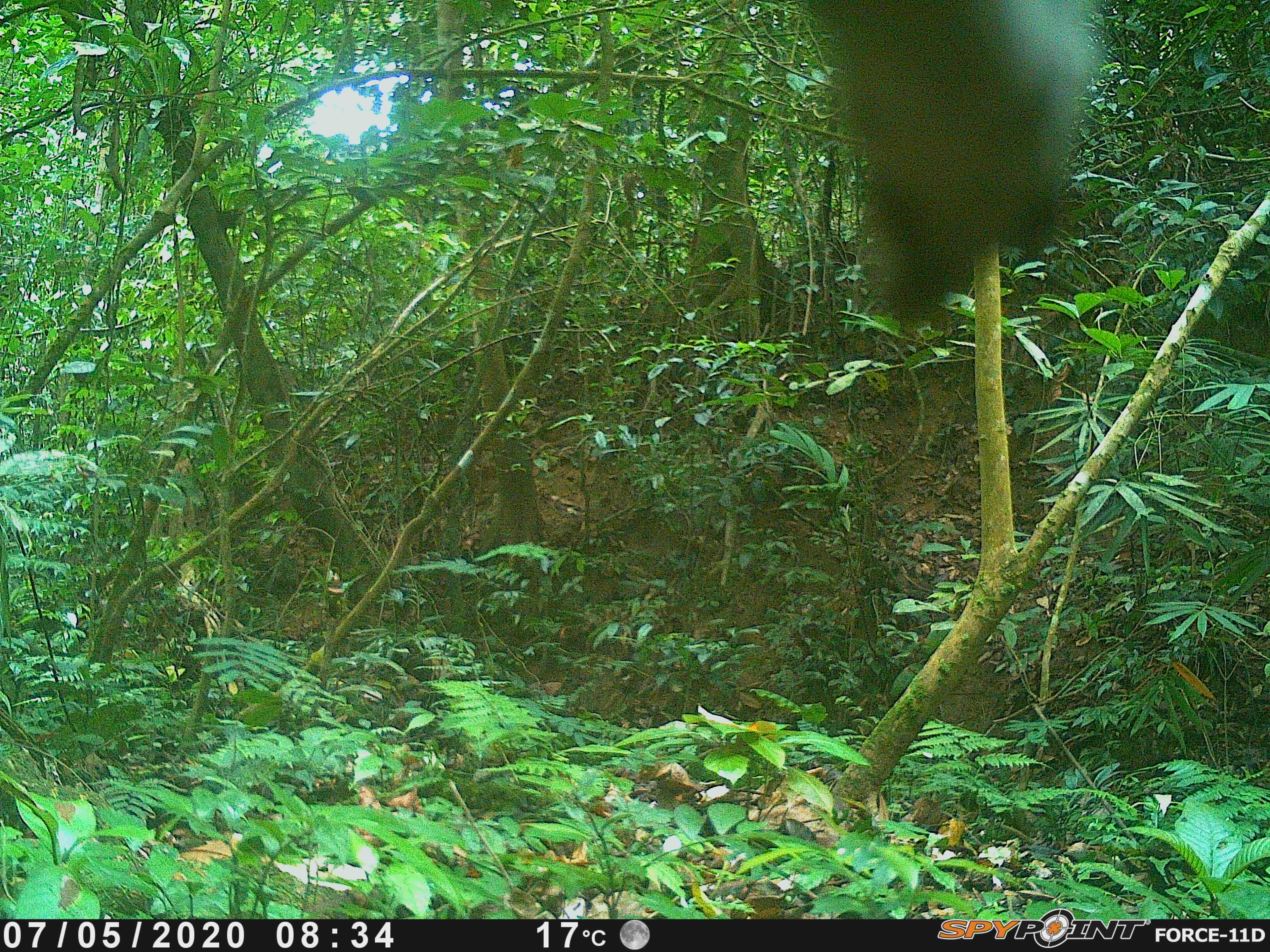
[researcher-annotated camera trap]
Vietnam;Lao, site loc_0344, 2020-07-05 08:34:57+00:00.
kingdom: Animalia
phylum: Chordata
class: Mammalia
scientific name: Mammalia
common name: mammal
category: unidentified small mammal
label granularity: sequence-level